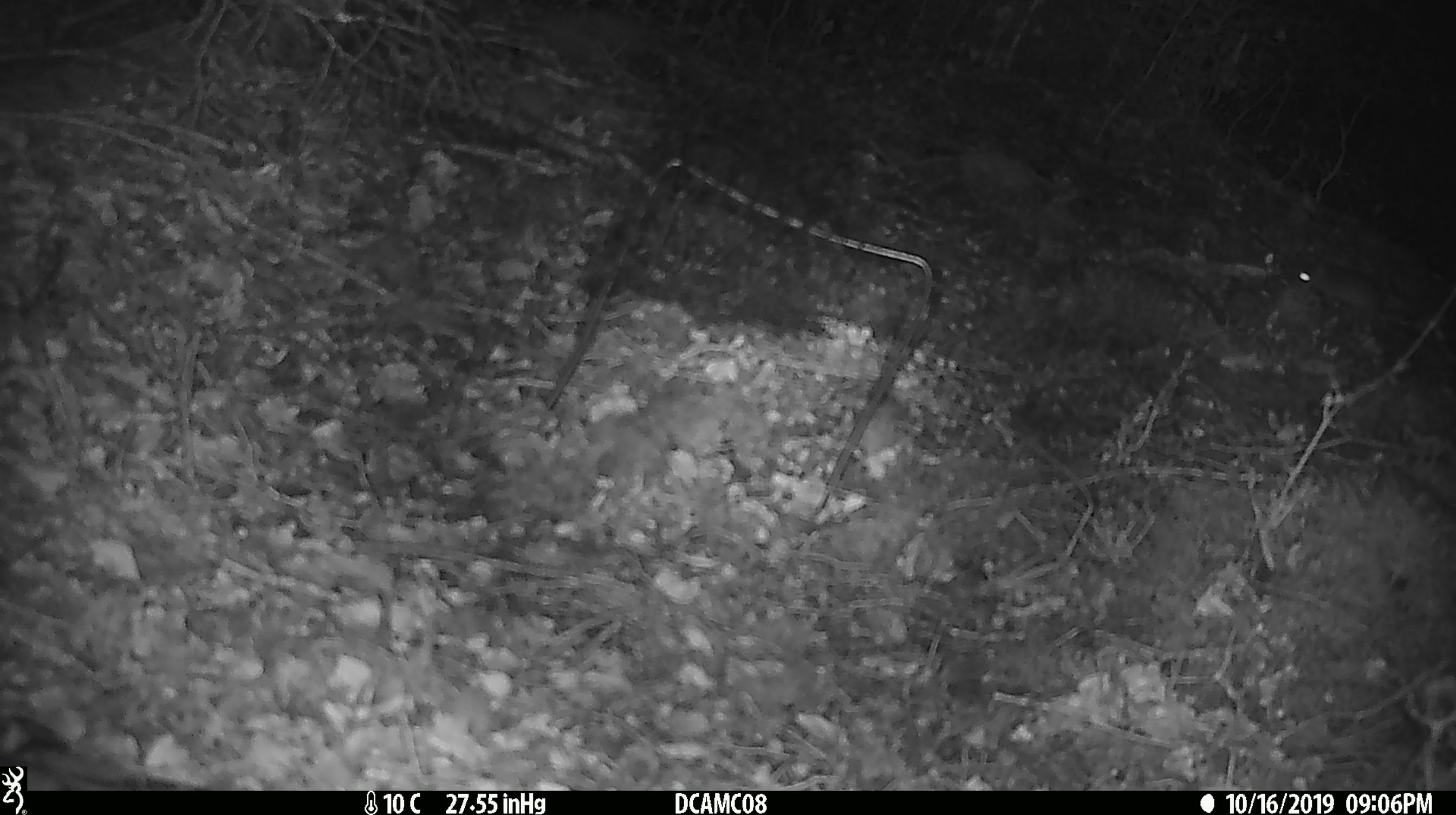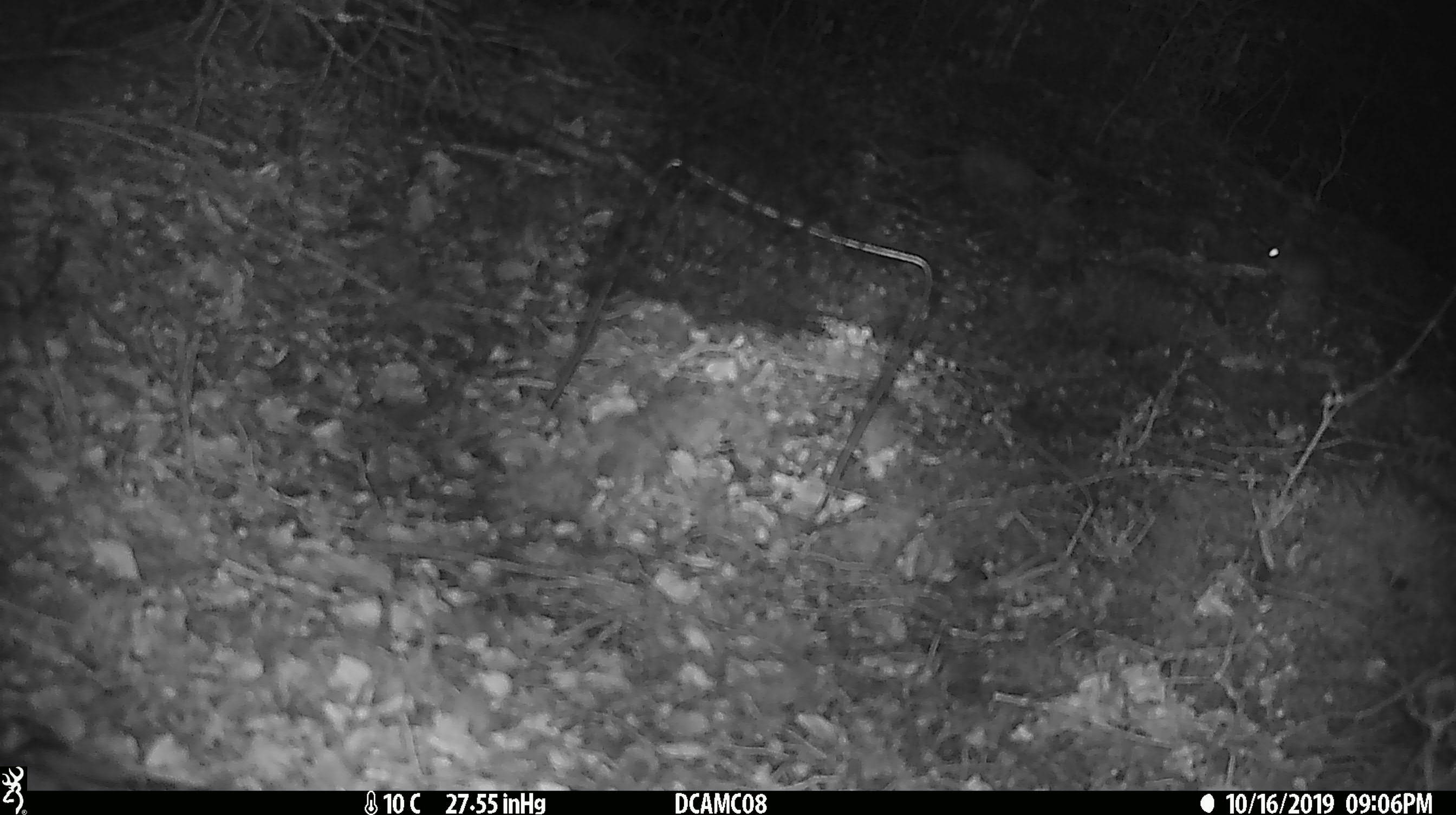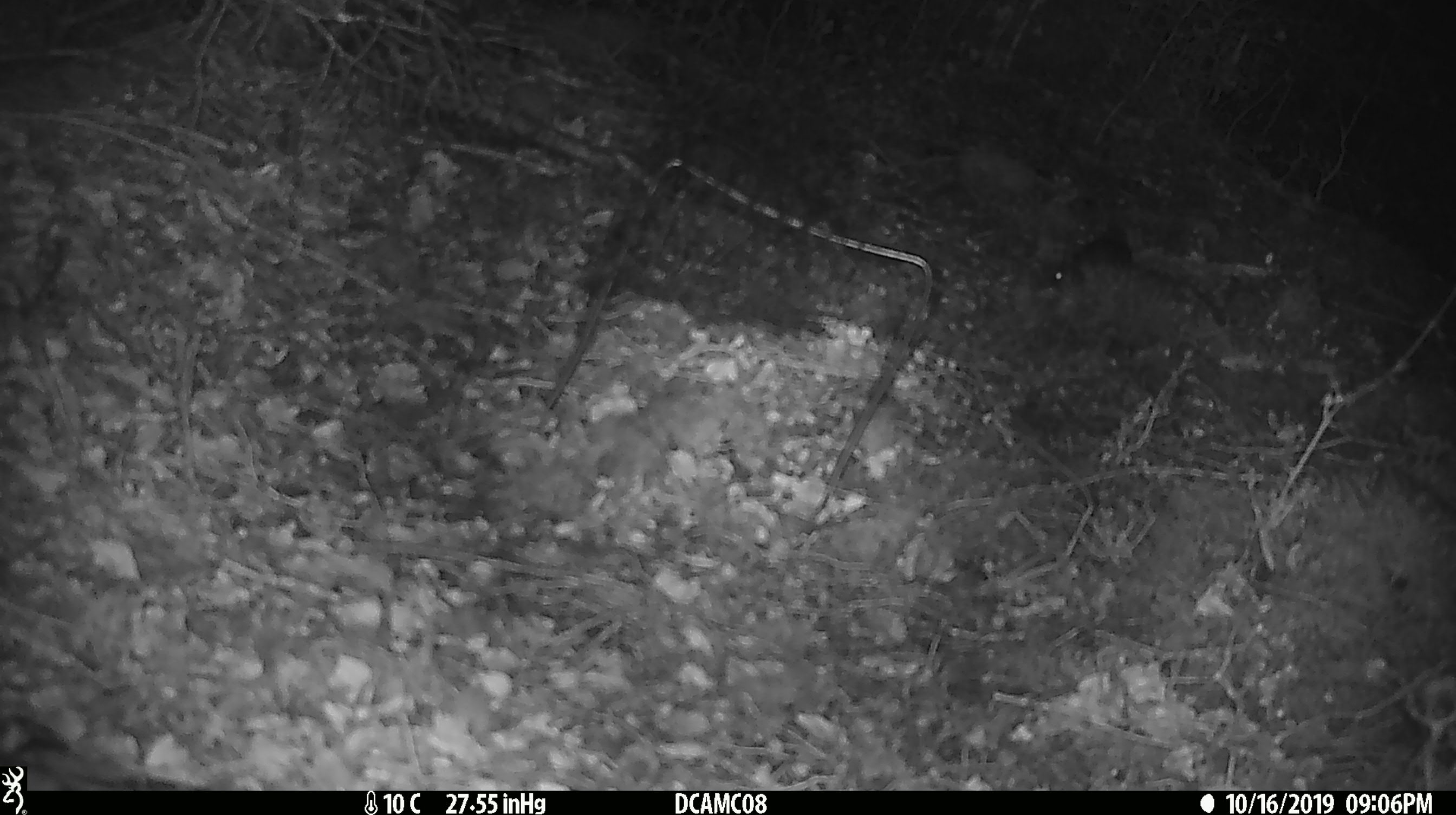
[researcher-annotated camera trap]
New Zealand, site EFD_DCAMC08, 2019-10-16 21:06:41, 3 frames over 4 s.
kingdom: Animalia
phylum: Chordata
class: Mammalia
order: Rodentia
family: Muridae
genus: Mus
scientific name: Mus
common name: mouse